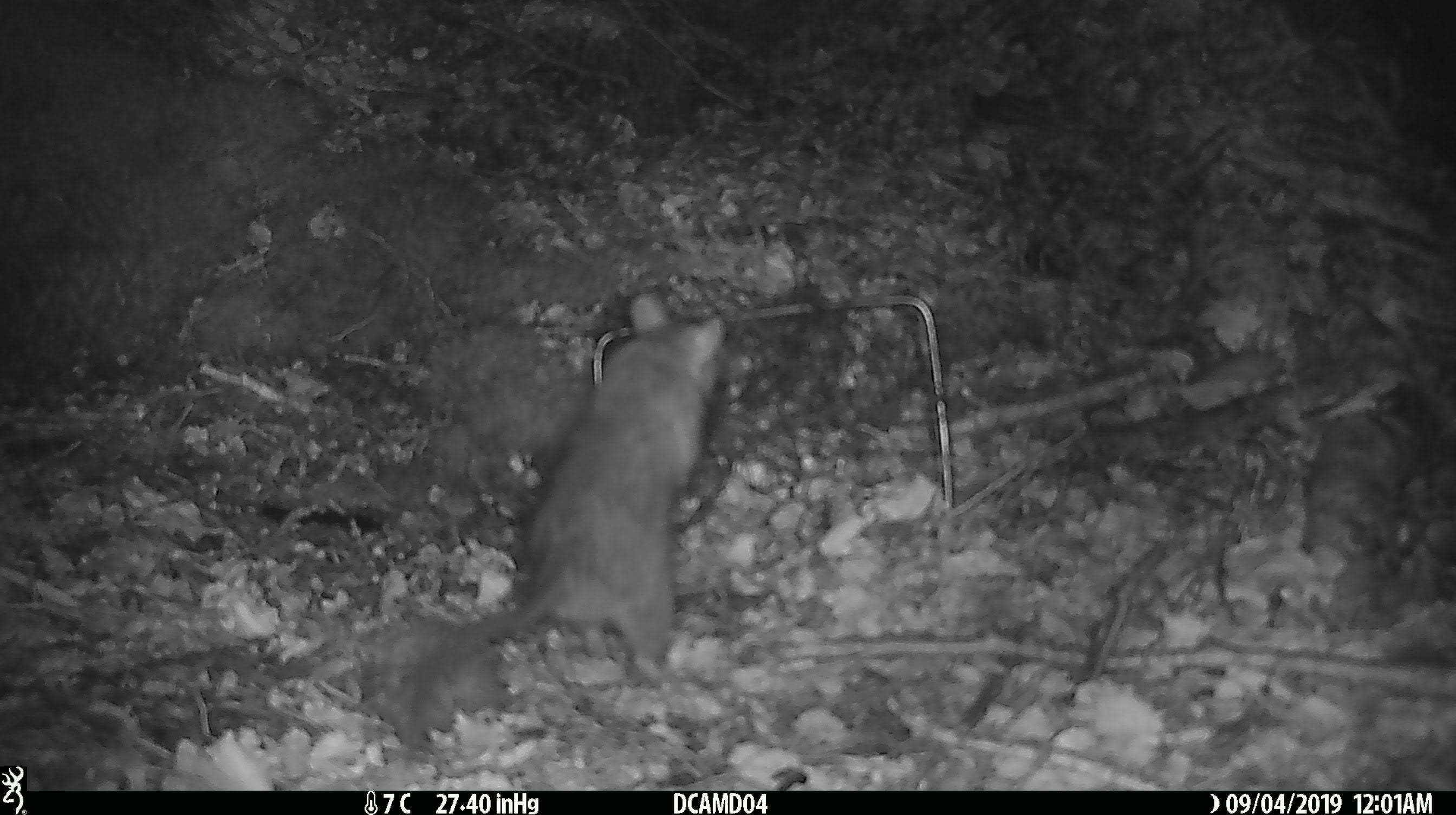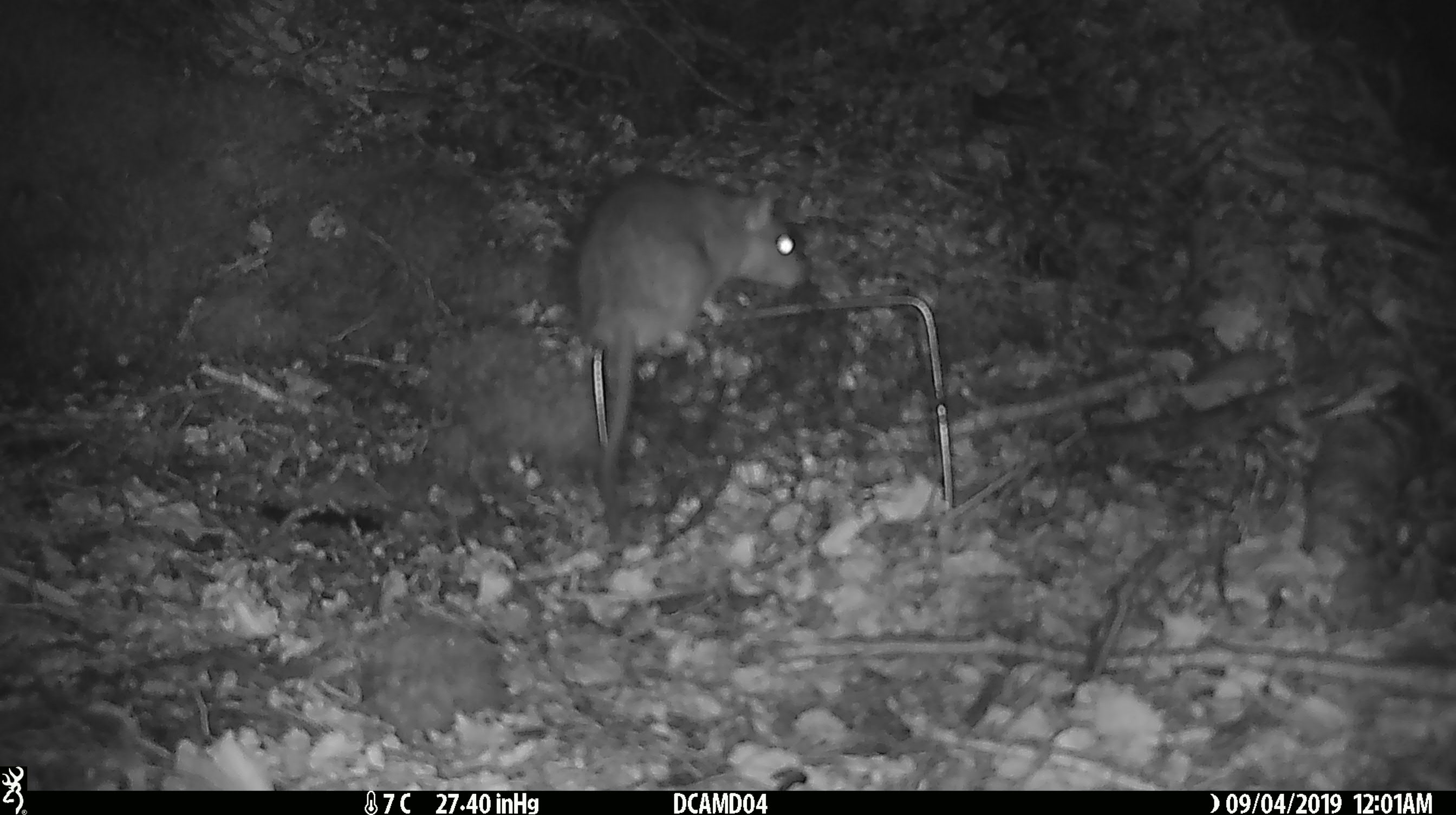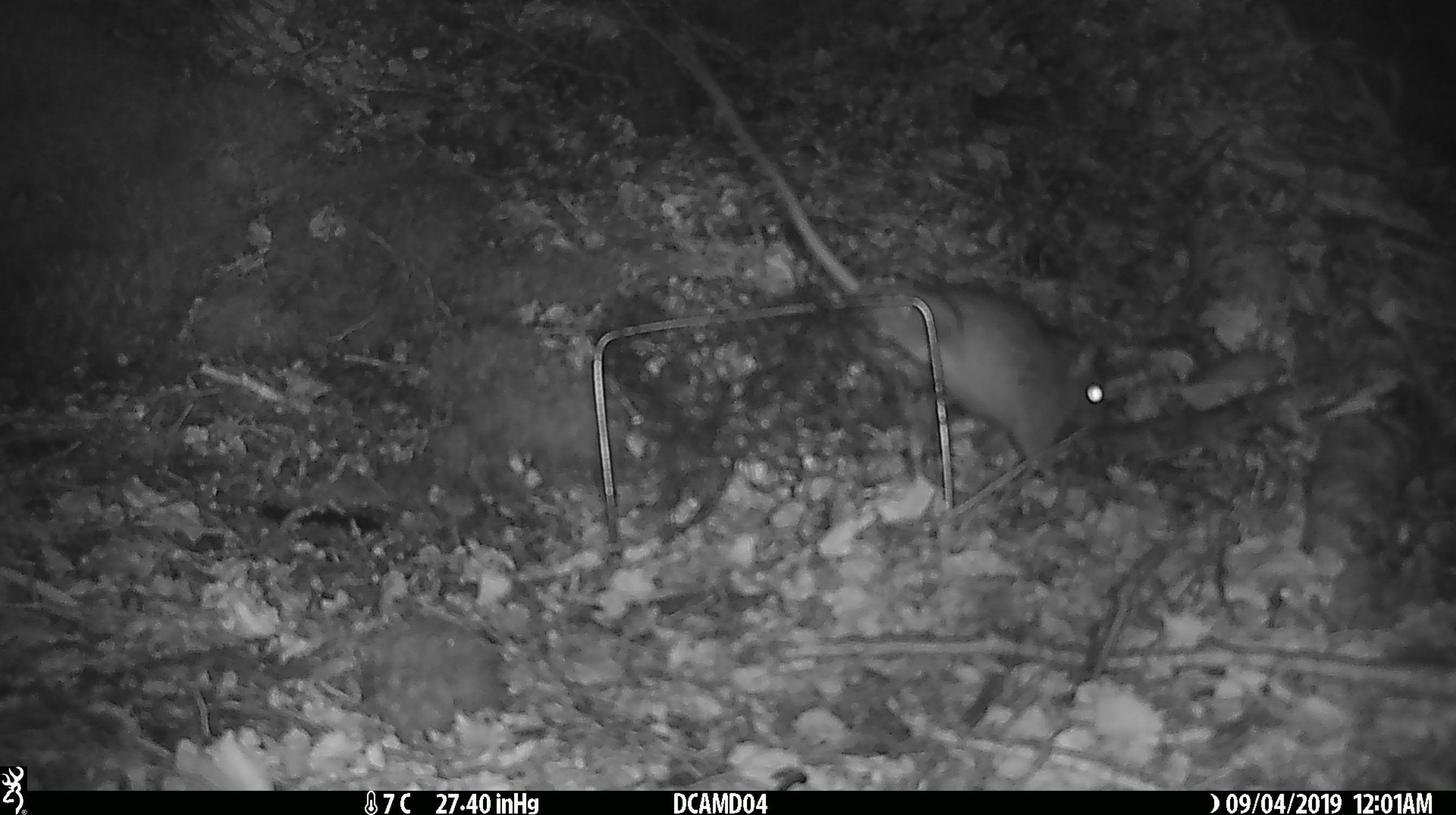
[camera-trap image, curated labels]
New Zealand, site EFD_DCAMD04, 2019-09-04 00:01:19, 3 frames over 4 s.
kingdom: Animalia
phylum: Chordata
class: Mammalia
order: Rodentia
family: Muridae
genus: Rattus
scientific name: Rattus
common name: rat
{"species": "rat (Rattus)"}